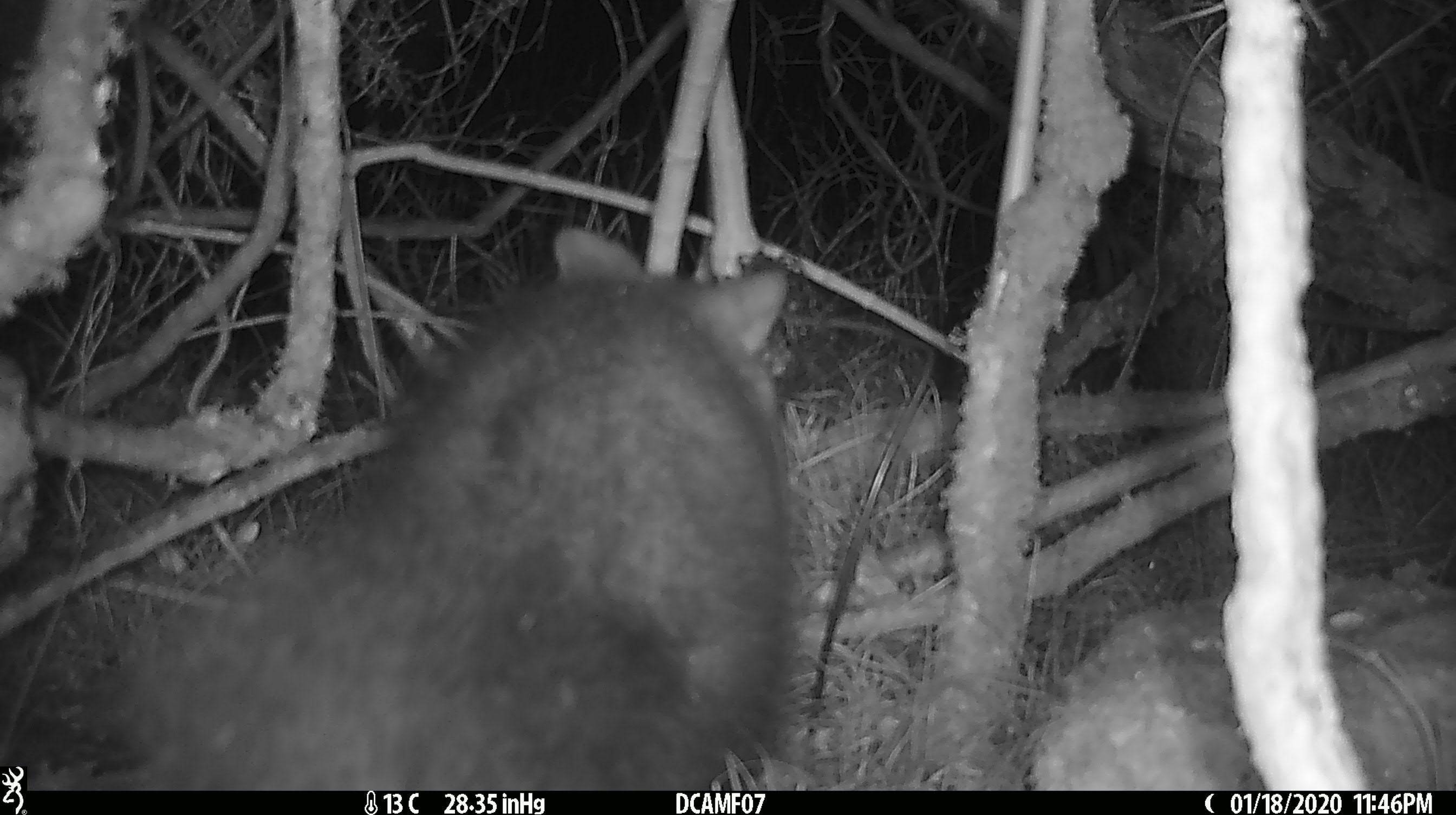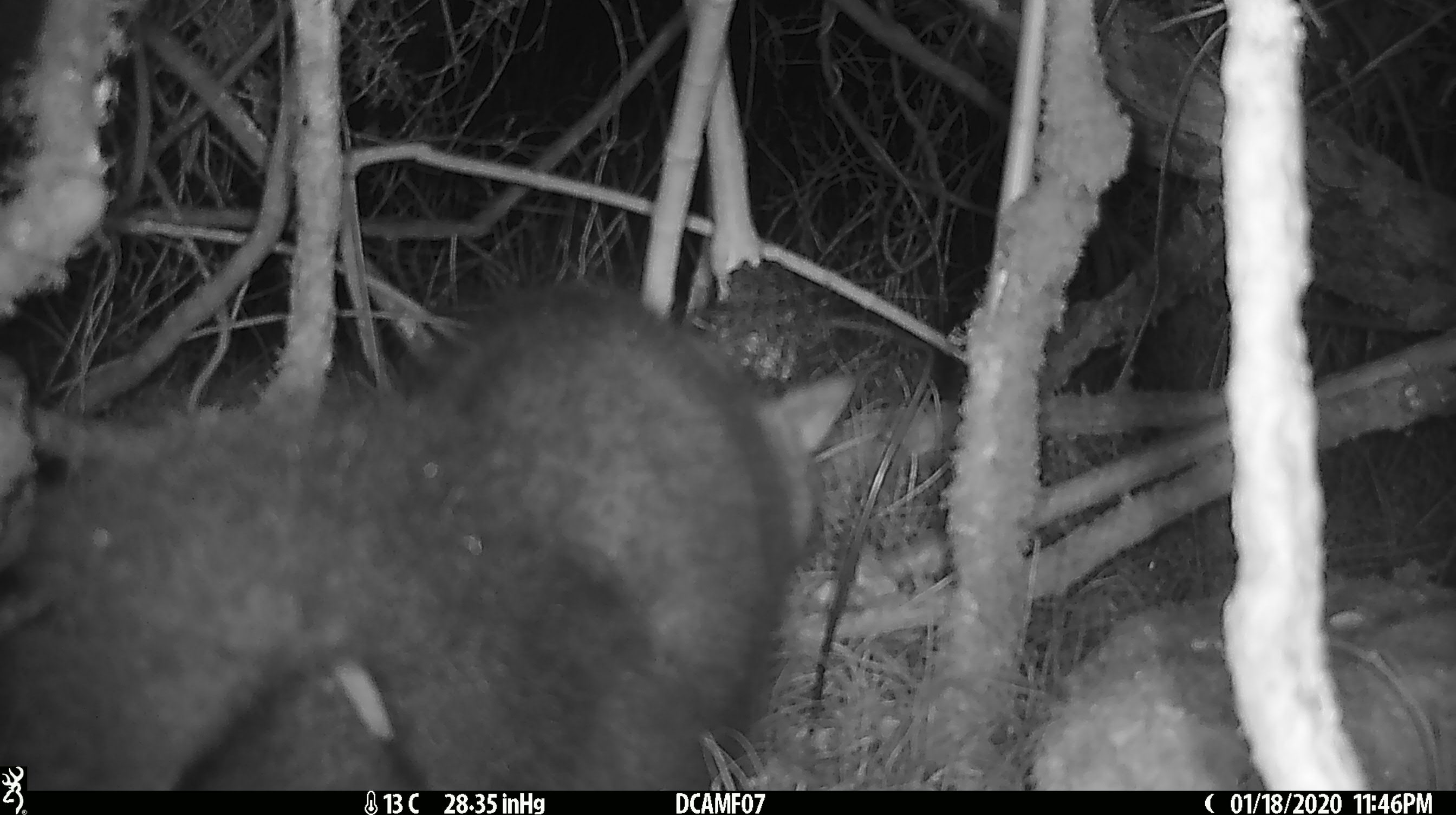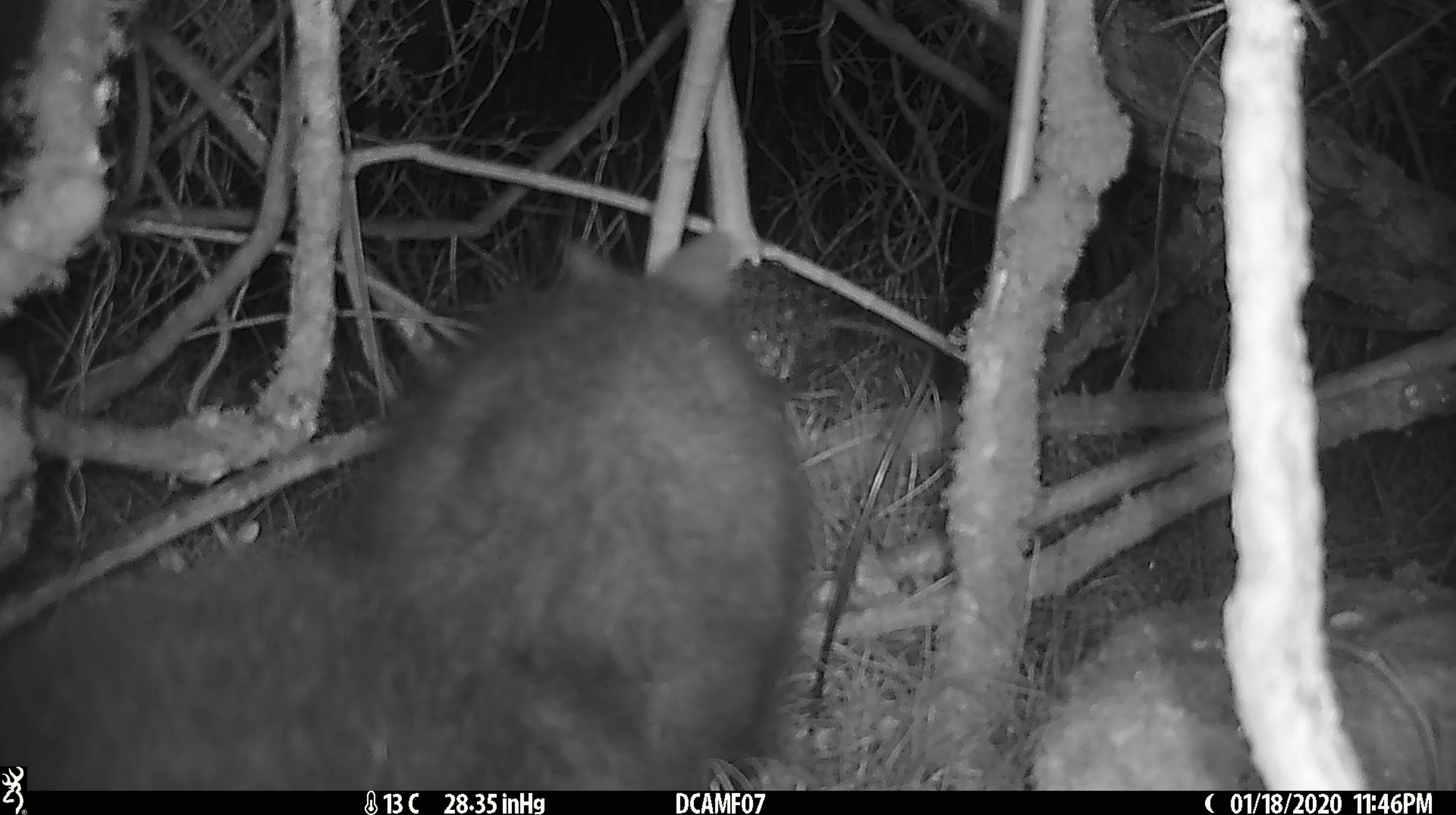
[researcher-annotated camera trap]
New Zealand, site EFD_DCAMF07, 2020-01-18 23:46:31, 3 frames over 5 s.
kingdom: Animalia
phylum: Chordata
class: Mammalia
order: Diprotodontia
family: Phalangeridae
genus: Trichosurus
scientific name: Trichosurus vulpecula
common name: common brushtail possum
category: possum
Possum (common brushtail possum) (Trichosurus vulpecula).